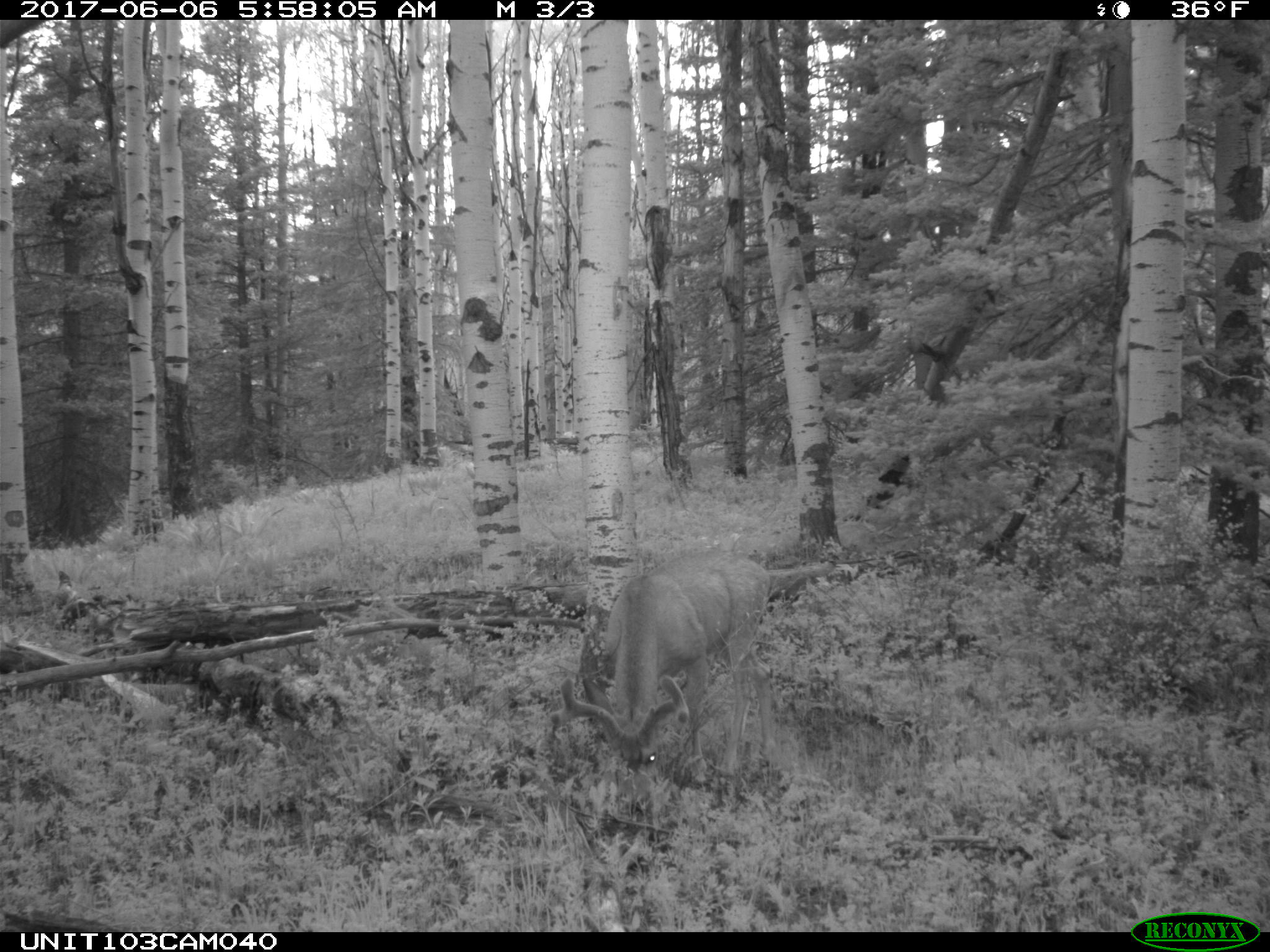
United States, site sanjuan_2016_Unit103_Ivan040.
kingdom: Animalia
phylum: Chordata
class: Mammalia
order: Artiodactyla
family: Cervidae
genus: Odocoileus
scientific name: Odocoileus hemionus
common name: mule deer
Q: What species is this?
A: Odocoileus hemionus (mule deer).